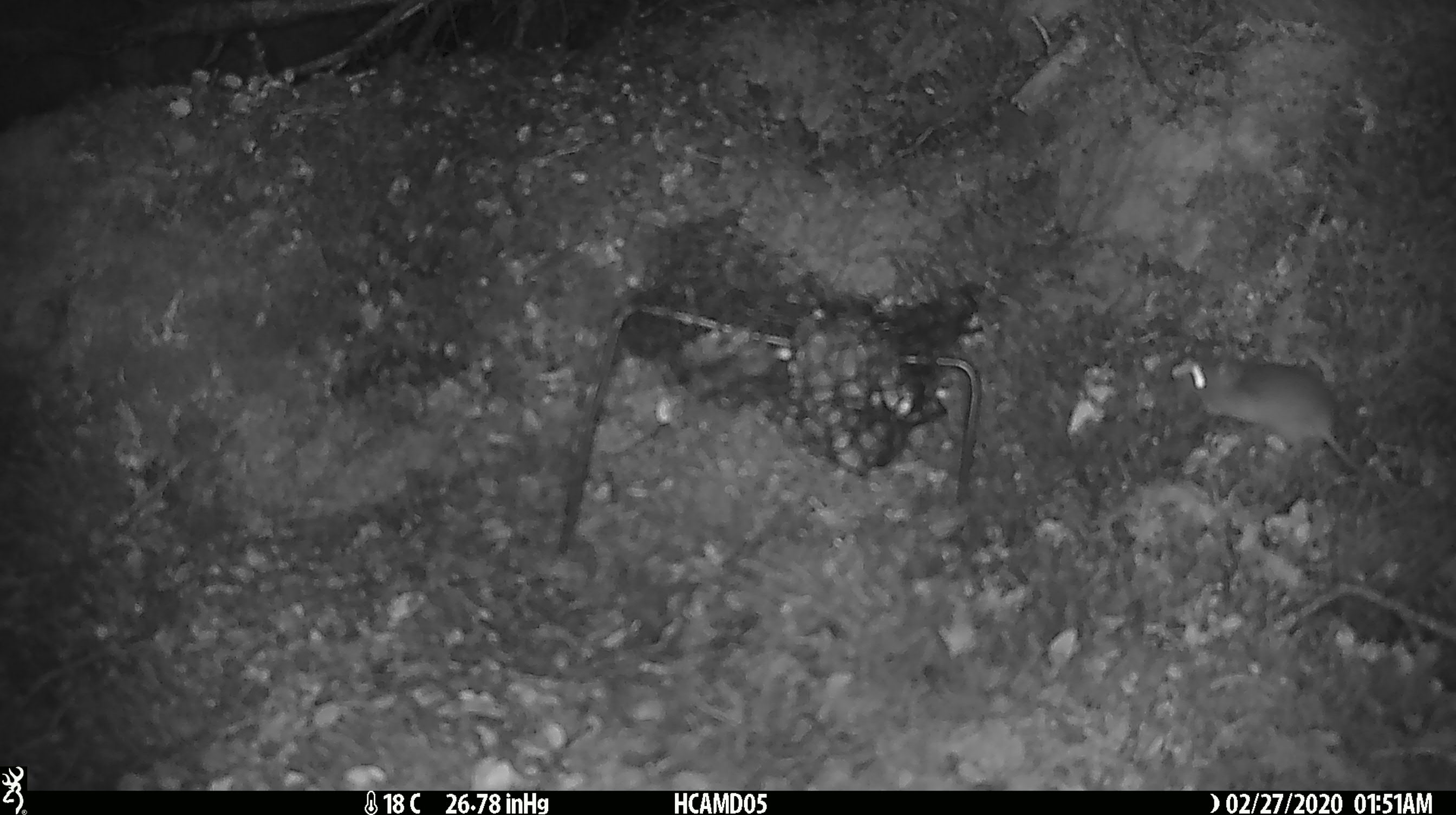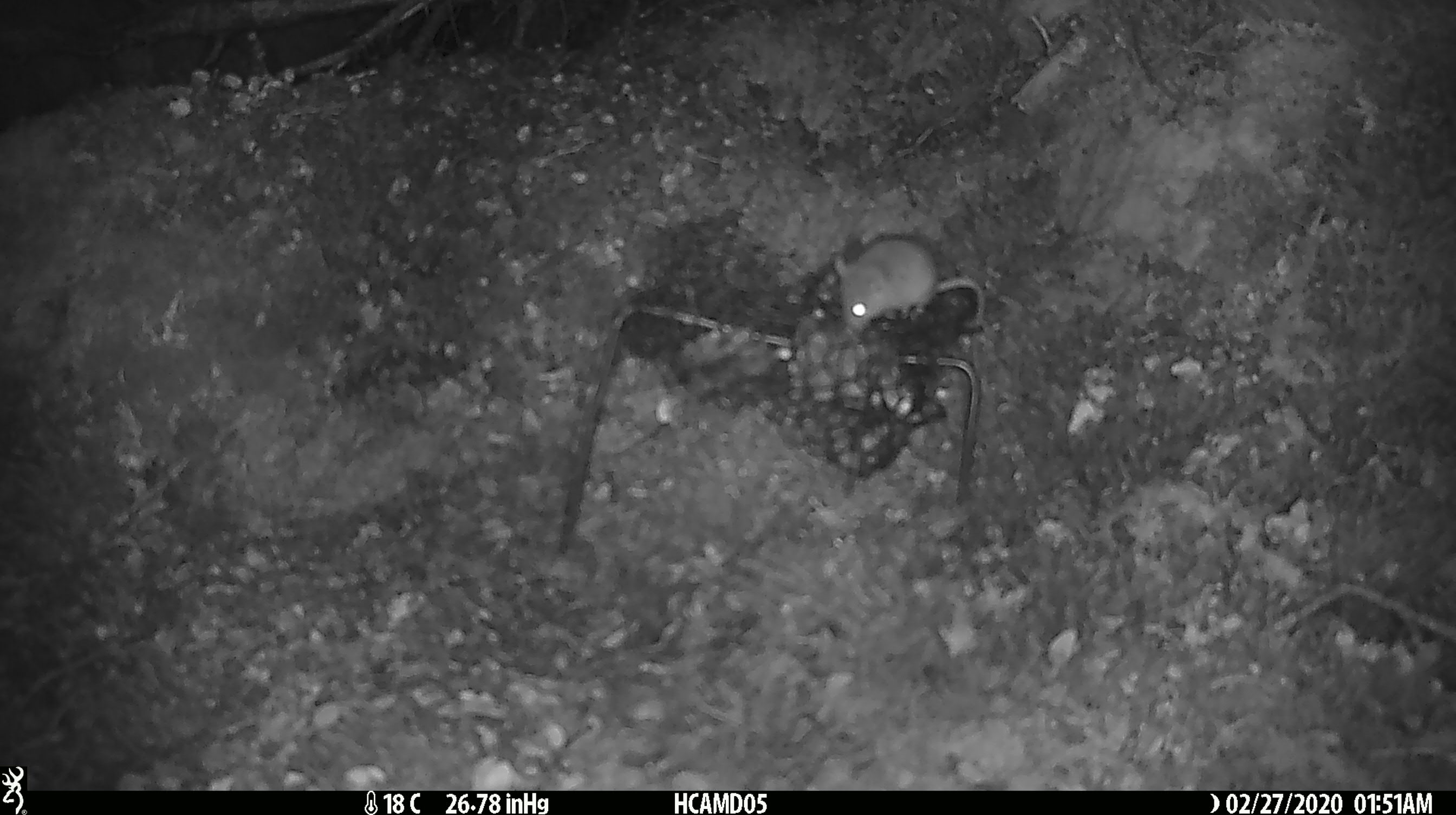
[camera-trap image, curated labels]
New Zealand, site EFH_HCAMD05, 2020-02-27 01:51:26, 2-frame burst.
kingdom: Animalia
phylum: Chordata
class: Mammalia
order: Rodentia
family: Muridae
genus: Mus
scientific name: Mus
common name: mouse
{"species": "mouse (Mus)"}